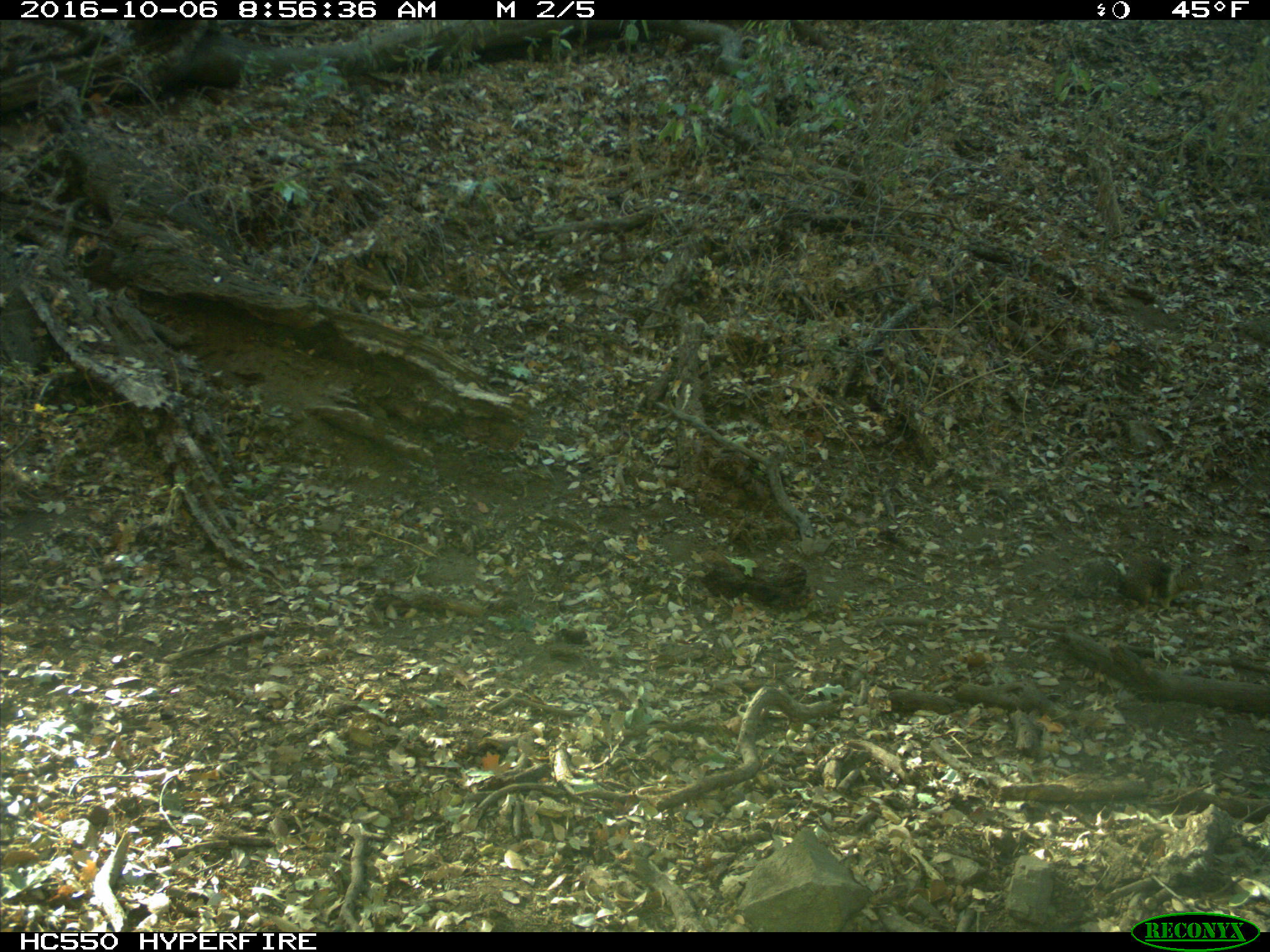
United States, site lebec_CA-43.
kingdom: Animalia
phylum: Chordata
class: Mammalia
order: Rodentia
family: Sciuridae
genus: Otospermophilus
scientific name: Otospermophilus beecheyi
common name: california ground squirrel